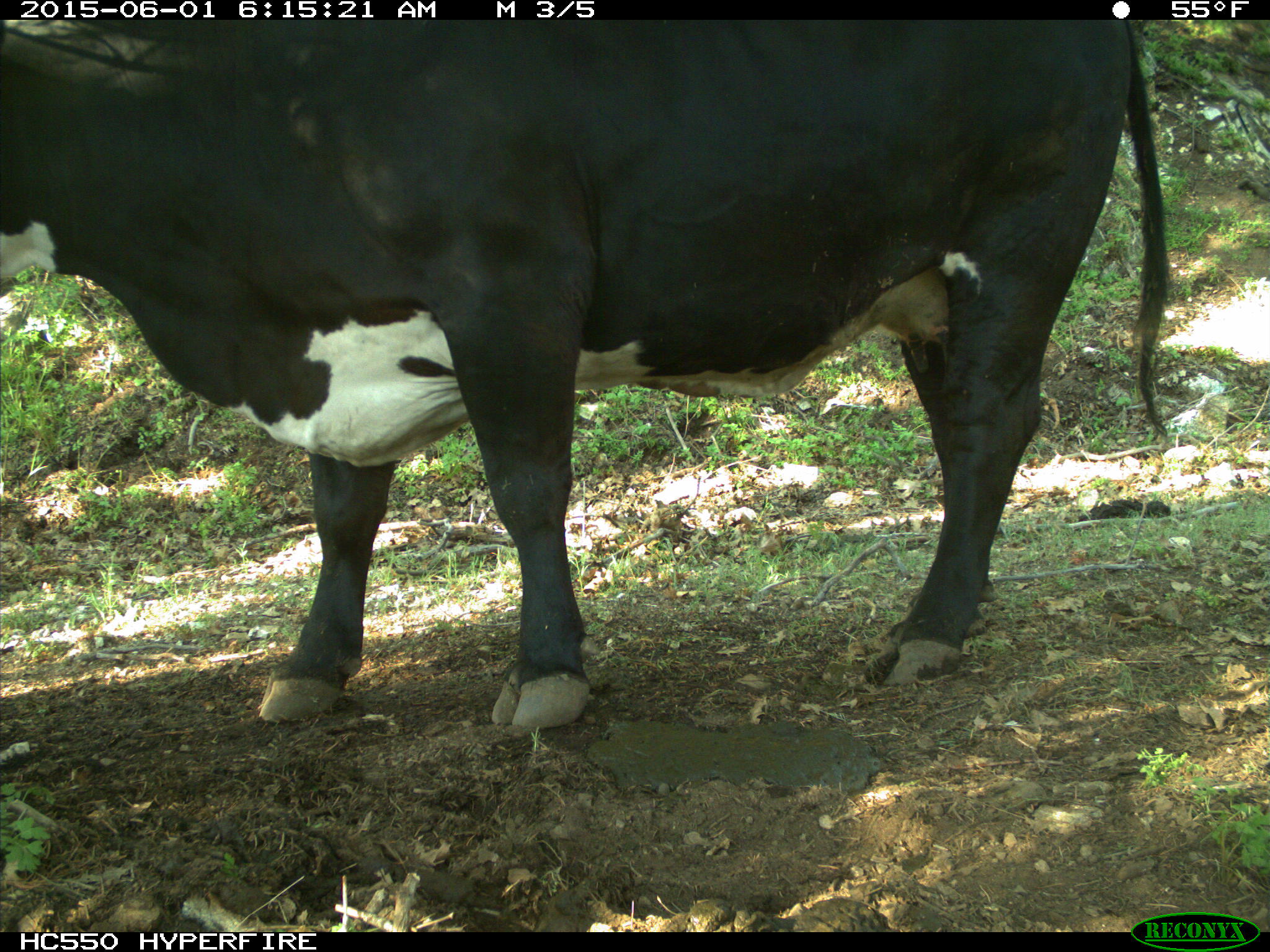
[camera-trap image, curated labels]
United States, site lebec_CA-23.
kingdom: Animalia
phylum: Chordata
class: Mammalia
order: Artiodactyla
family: Bovidae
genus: Bos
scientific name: Bos taurus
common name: domestic cow